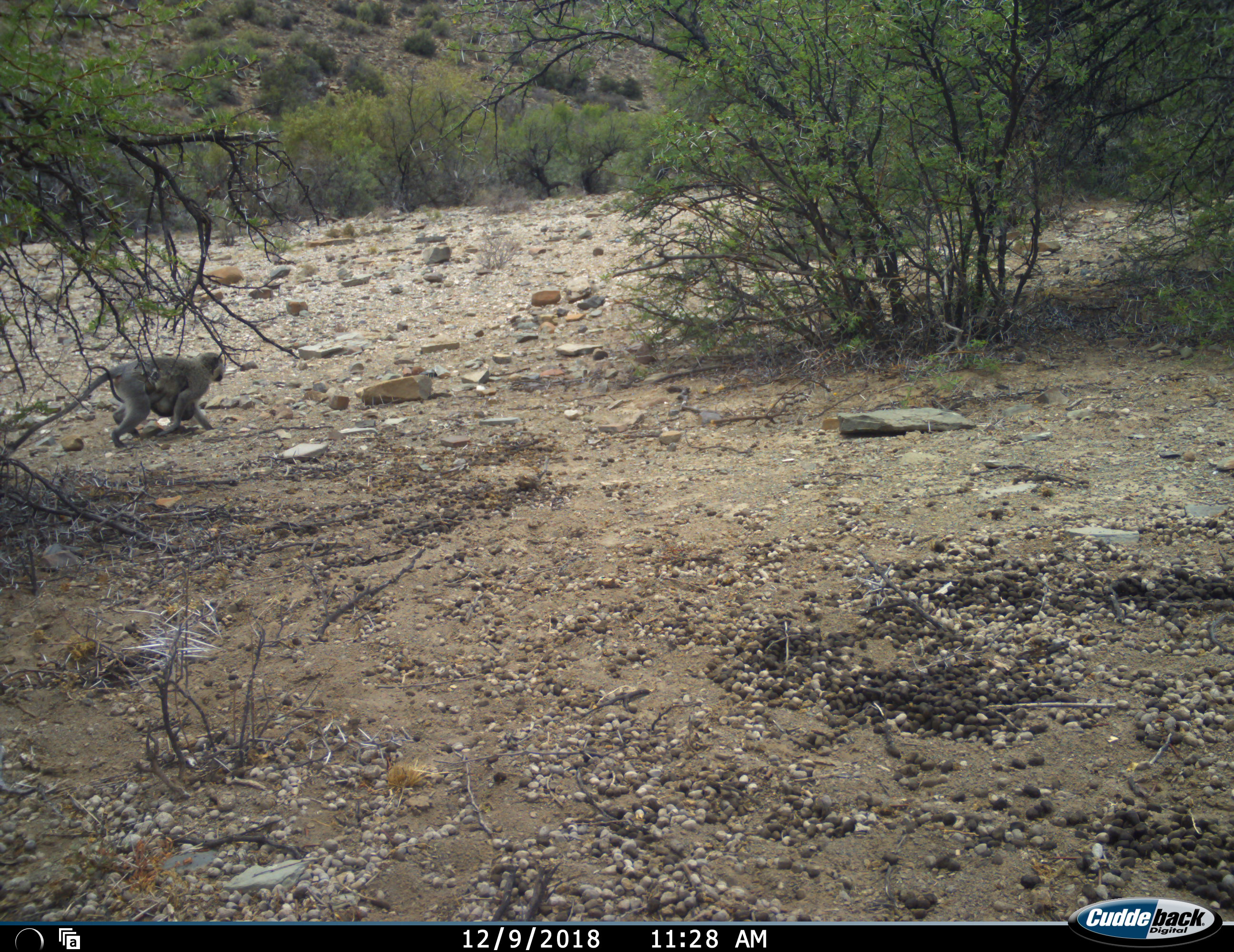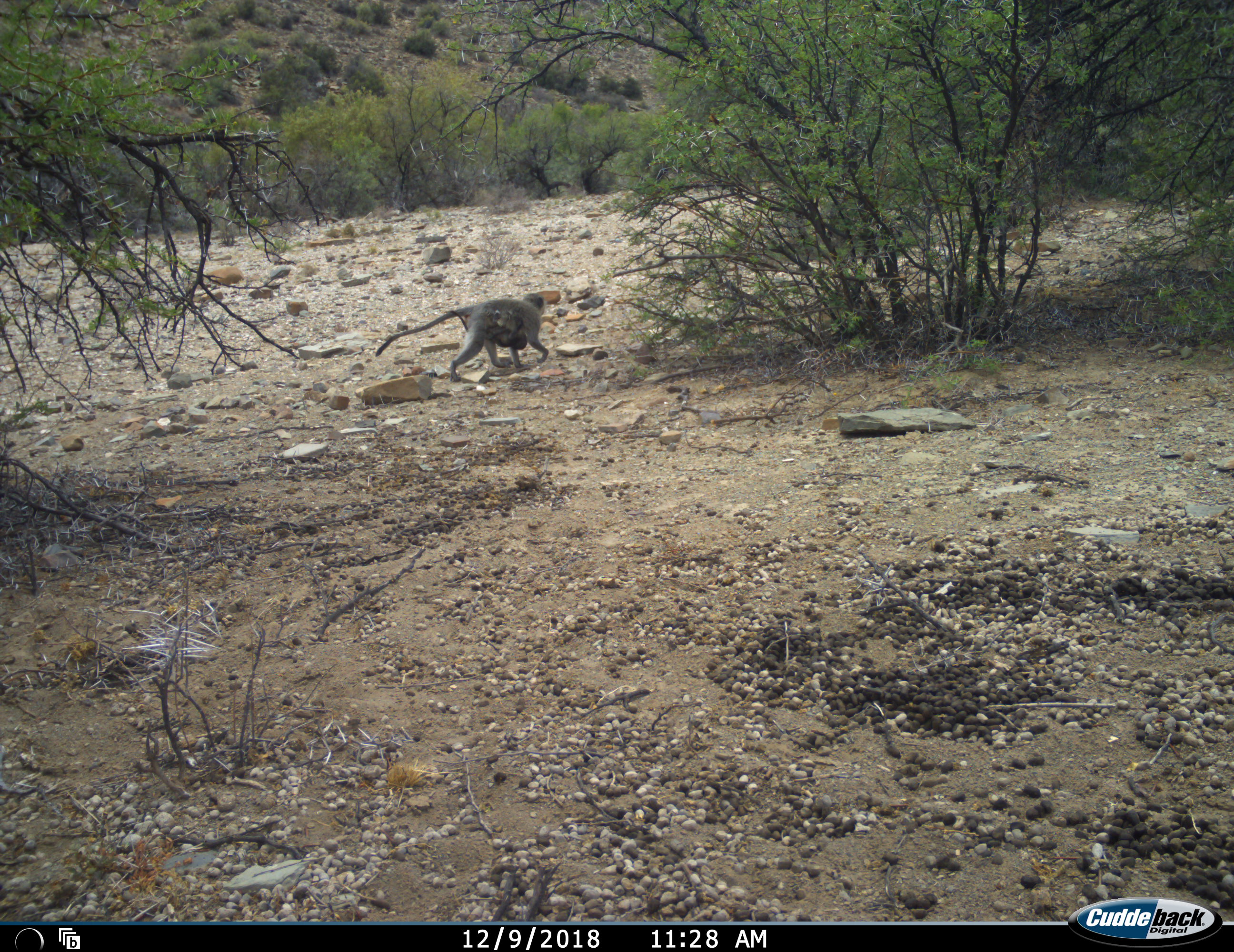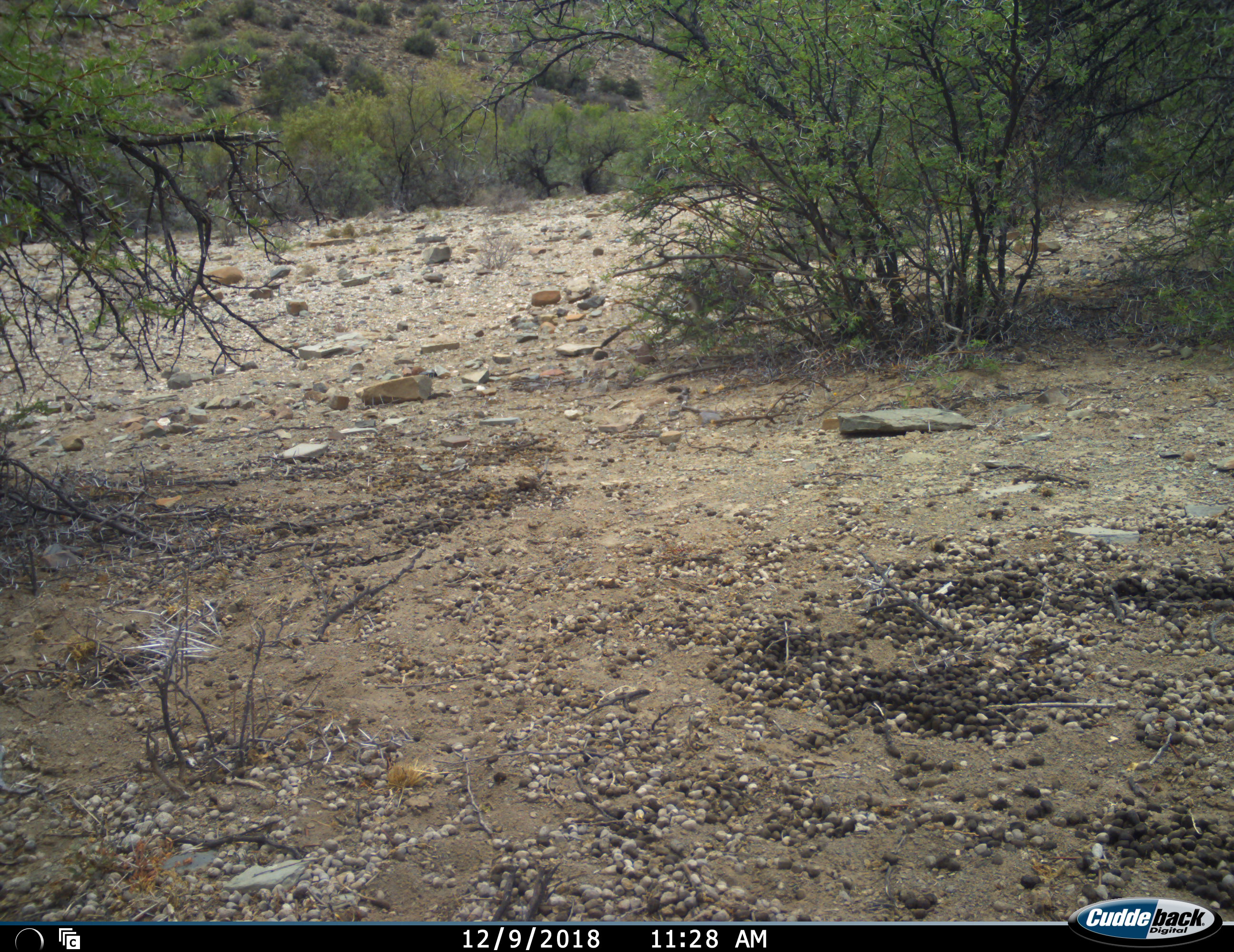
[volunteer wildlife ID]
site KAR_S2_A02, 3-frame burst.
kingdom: Animalia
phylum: Chordata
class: Mammalia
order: Primates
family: Cercopithecidae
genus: Chlorocebus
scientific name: Chlorocebus pygerythrus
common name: vervet monkey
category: monkeyvervet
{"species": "monkeyvervet (vervet monkey) (Chlorocebus pygerythrus)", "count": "2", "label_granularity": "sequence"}